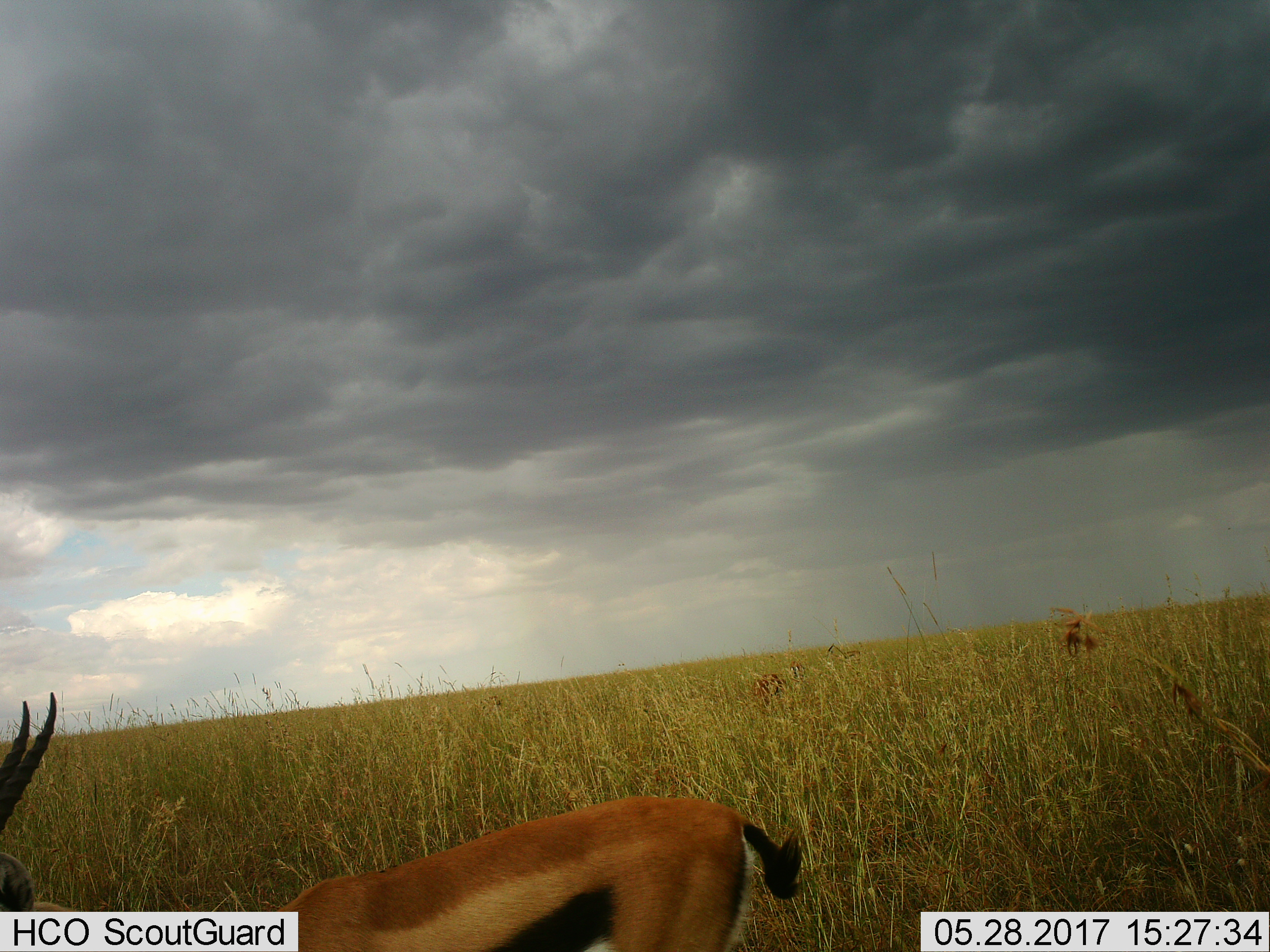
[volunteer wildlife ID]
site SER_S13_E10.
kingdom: Animalia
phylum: Chordata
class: Mammalia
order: Artiodactyla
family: Bovidae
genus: Eudorcas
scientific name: Eudorcas thomsonii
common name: thomson's gazelle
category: gazellethomsons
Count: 1.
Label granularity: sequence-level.